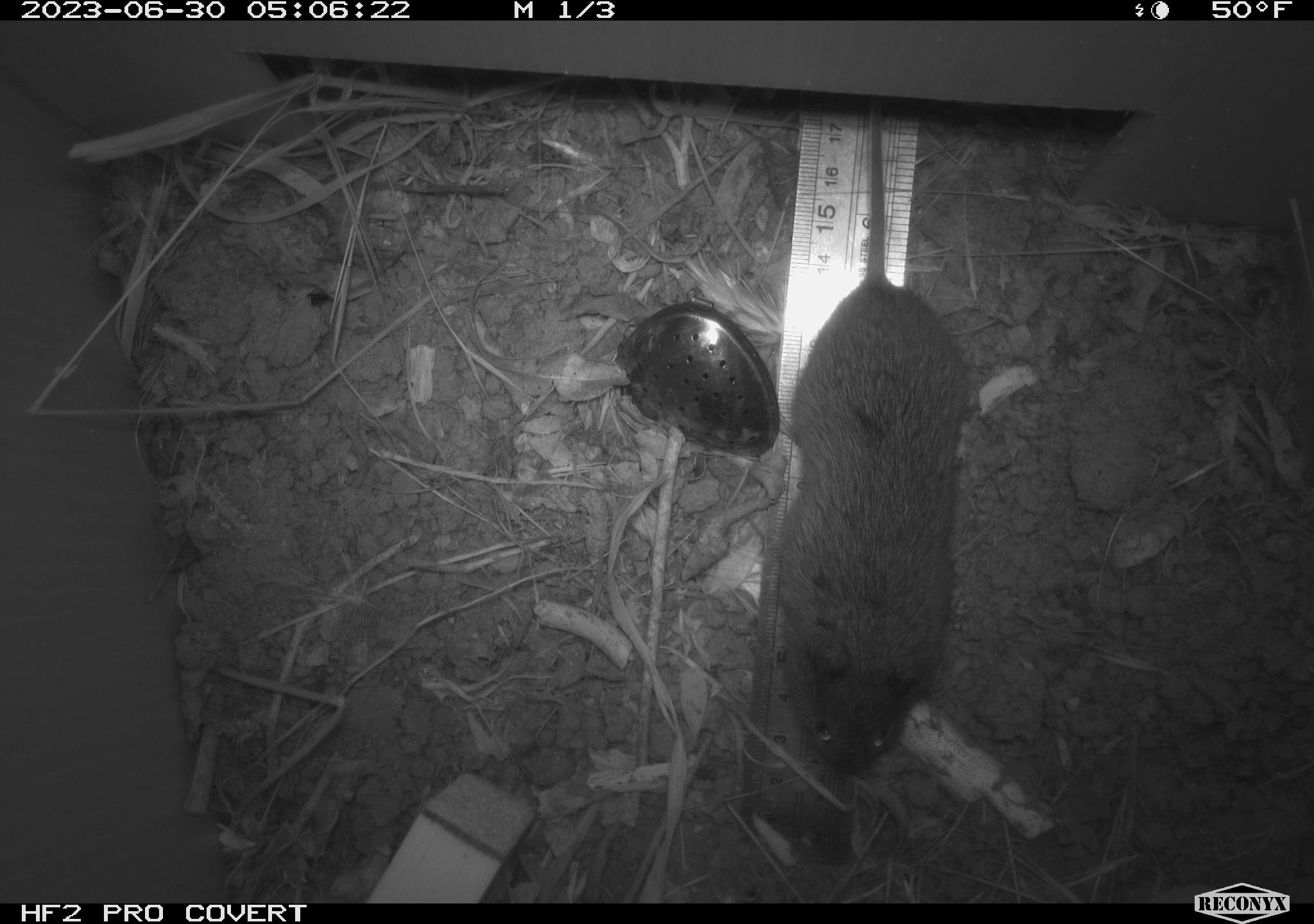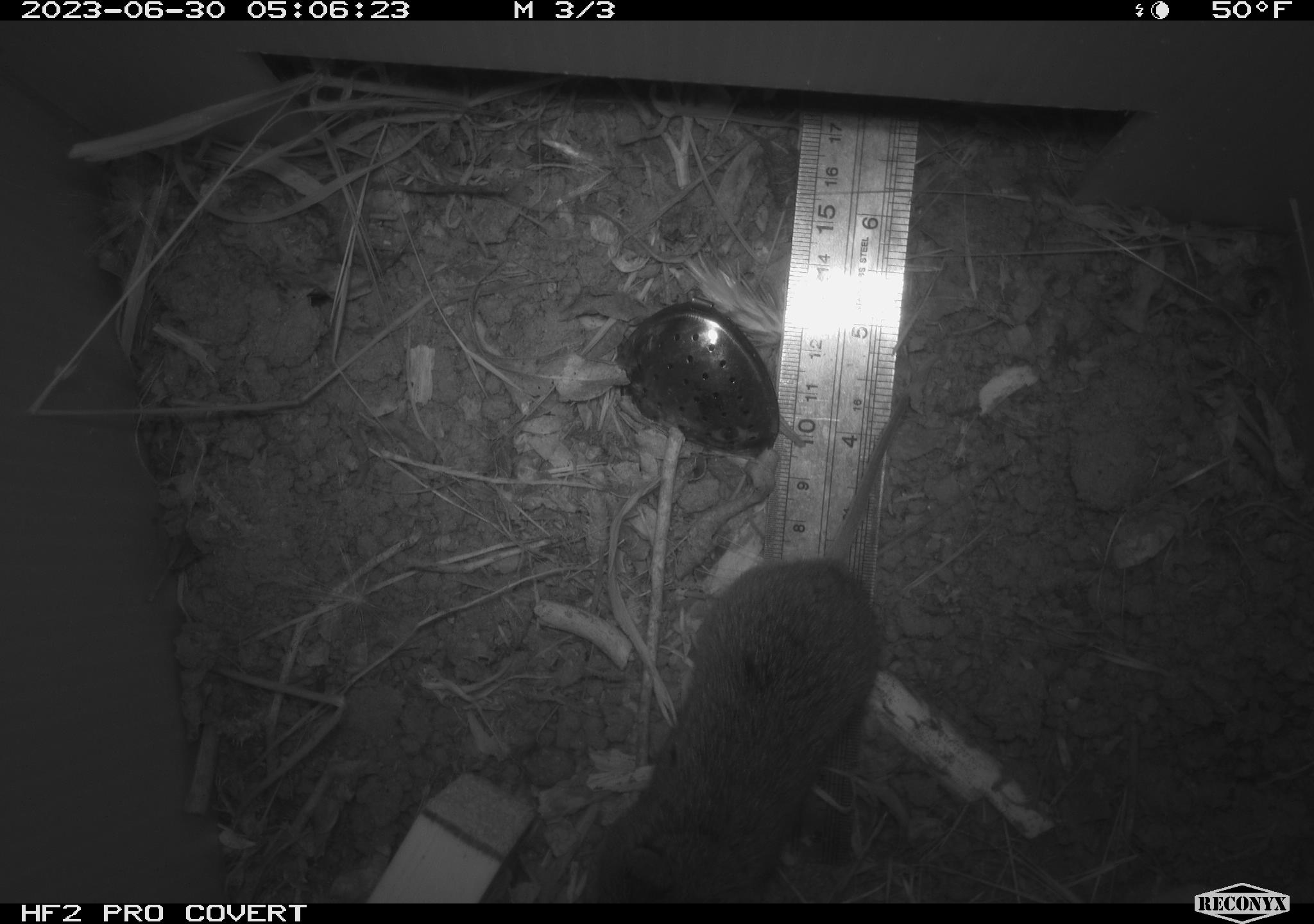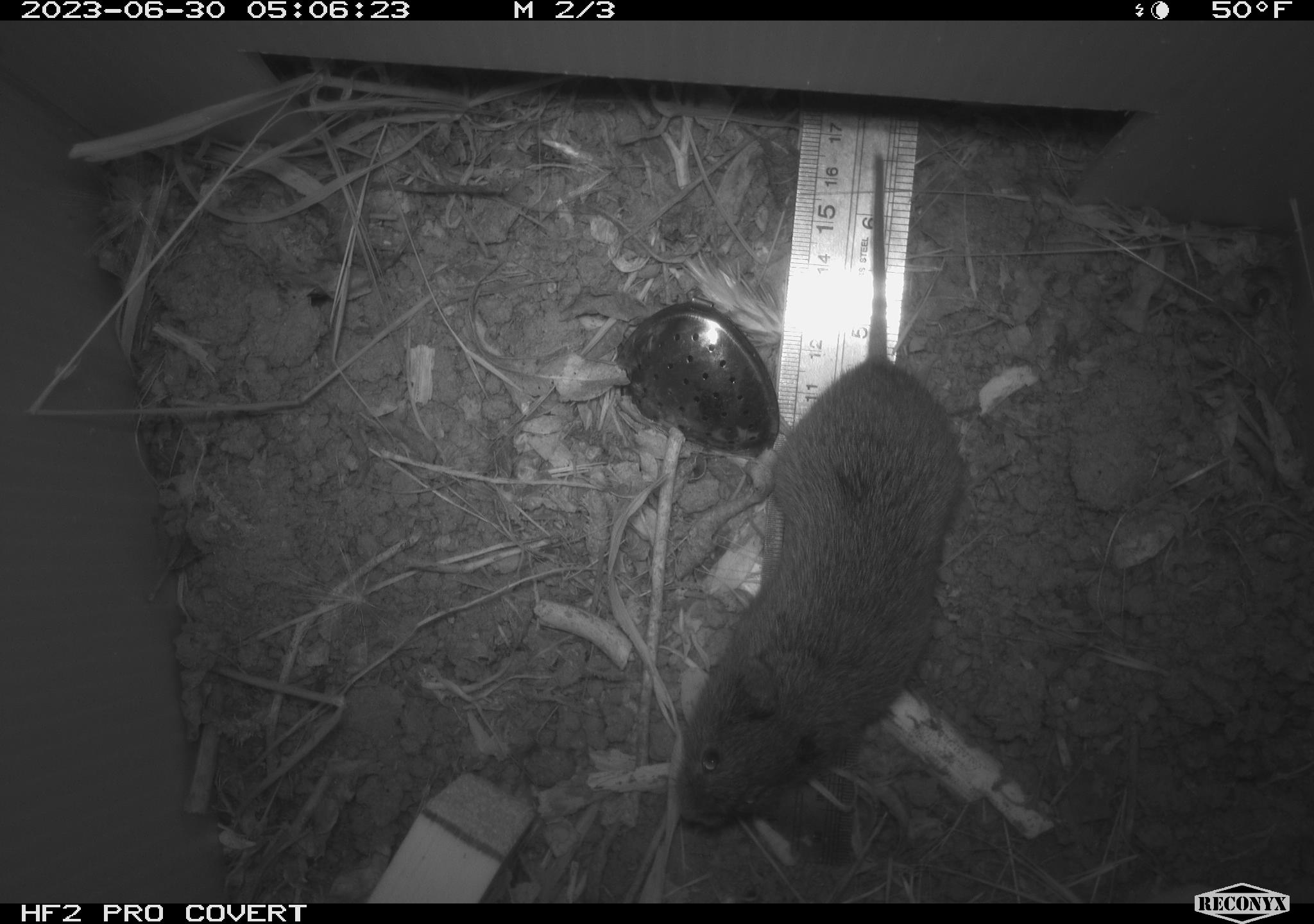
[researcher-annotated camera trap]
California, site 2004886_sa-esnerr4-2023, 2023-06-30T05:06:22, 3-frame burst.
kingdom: Animalia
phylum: Chordata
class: Mammalia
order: Rodentia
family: Cricetidae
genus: Microtus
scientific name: Microtus californicus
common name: california vole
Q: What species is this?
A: California vole (Microtus californicus).